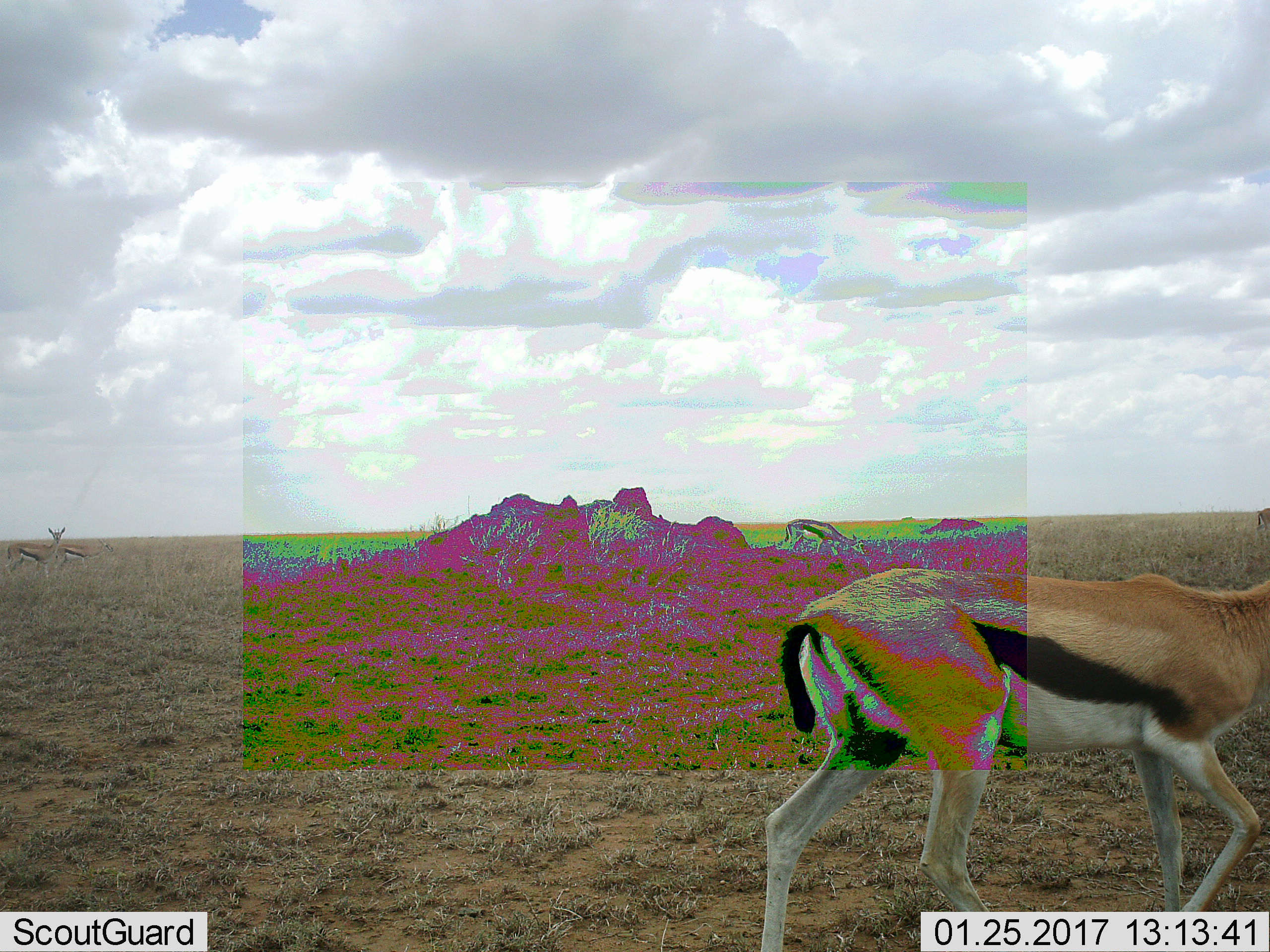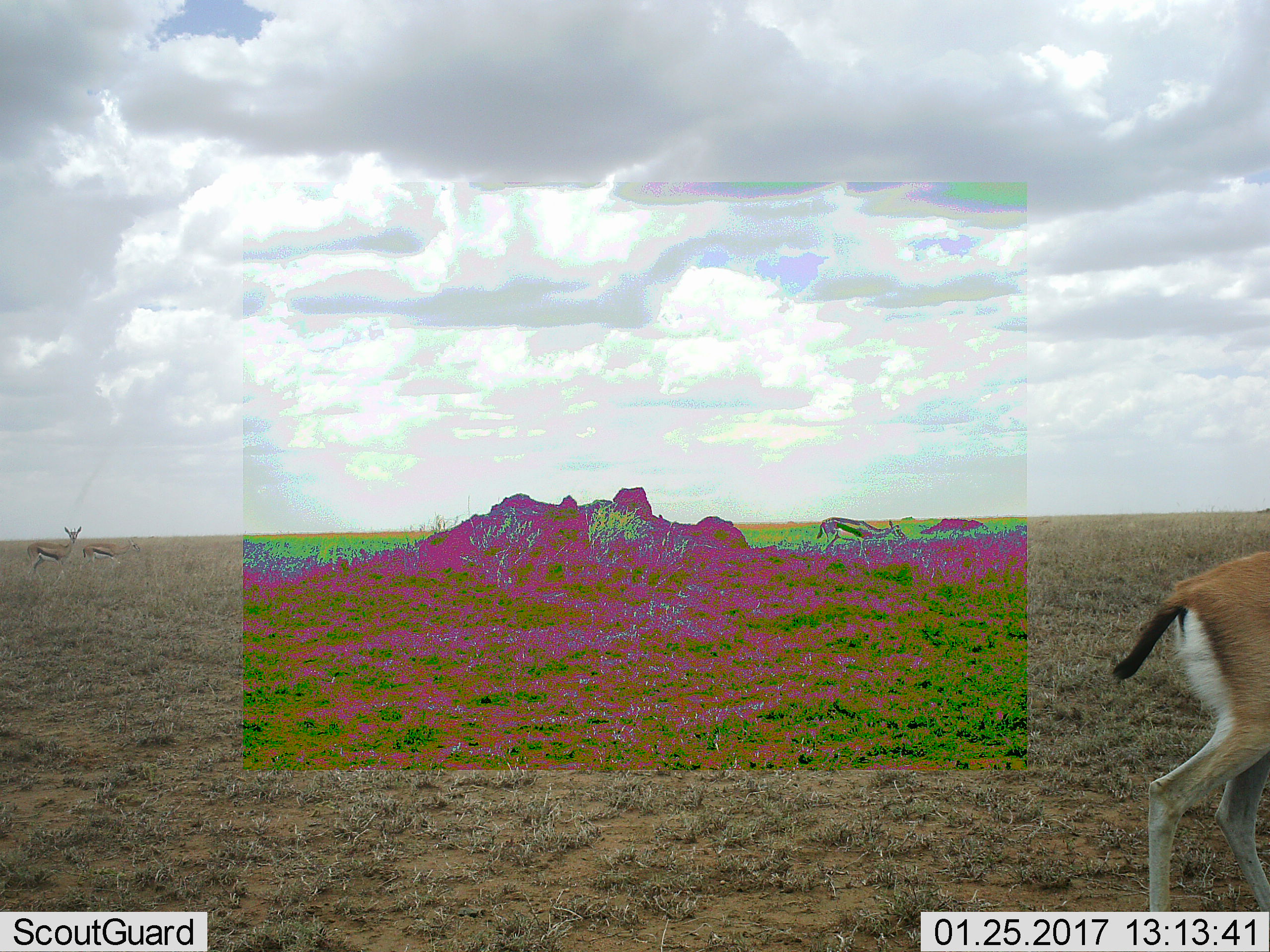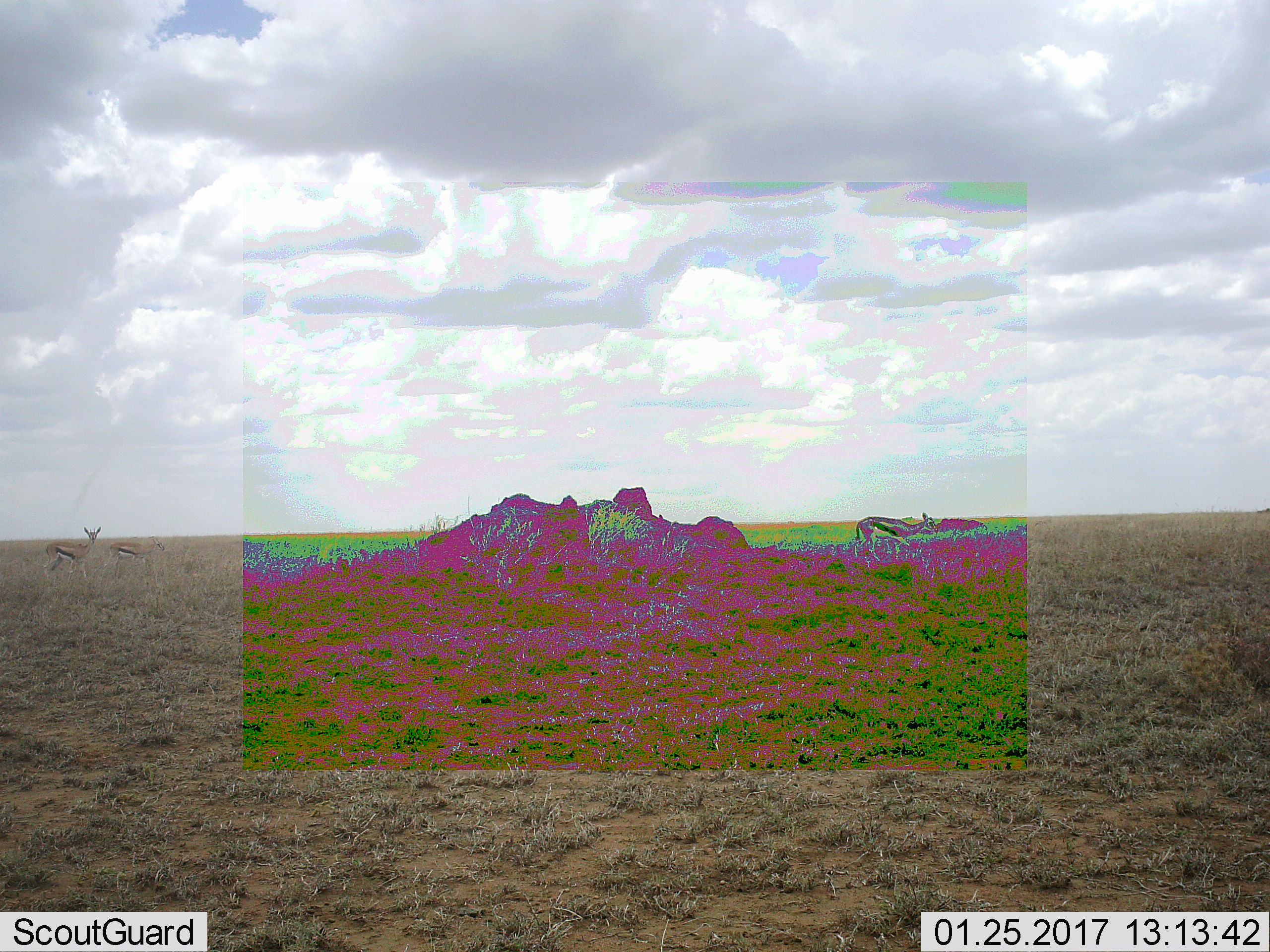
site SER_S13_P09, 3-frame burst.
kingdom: Animalia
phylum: Chordata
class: Mammalia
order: Artiodactyla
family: Bovidae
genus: Eudorcas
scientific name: Eudorcas thomsonii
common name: thomson's gazelle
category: gazellethomsons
Gazellethomsons (thomson's gazelle) (Eudorcas thomsonii), count 4. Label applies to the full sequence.